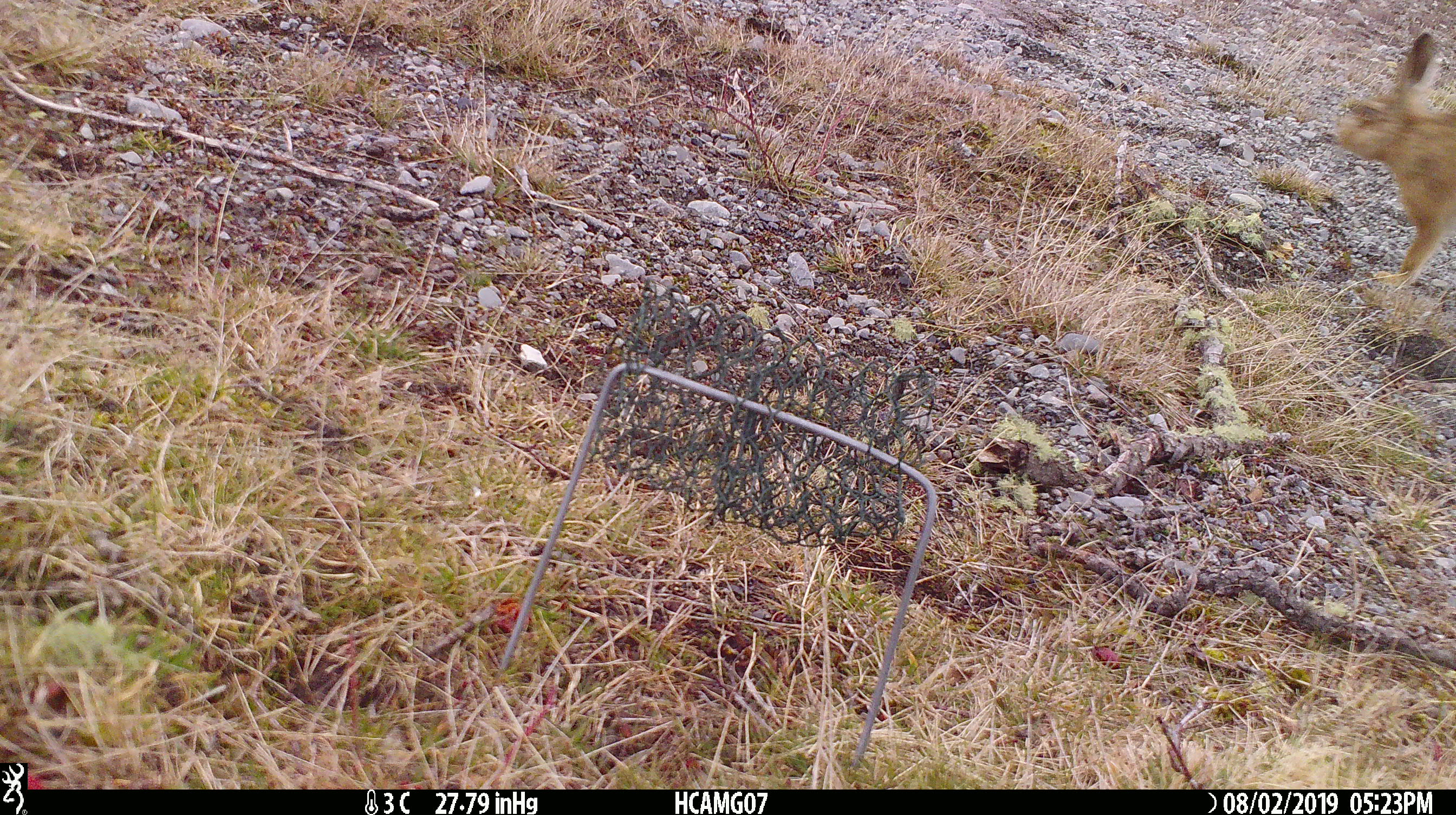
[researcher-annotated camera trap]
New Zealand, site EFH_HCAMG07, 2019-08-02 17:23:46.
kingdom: Animalia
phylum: Chordata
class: Mammalia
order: Lagomorpha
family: Leporidae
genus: Lepus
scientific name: Lepus europaeus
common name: brown hare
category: hare